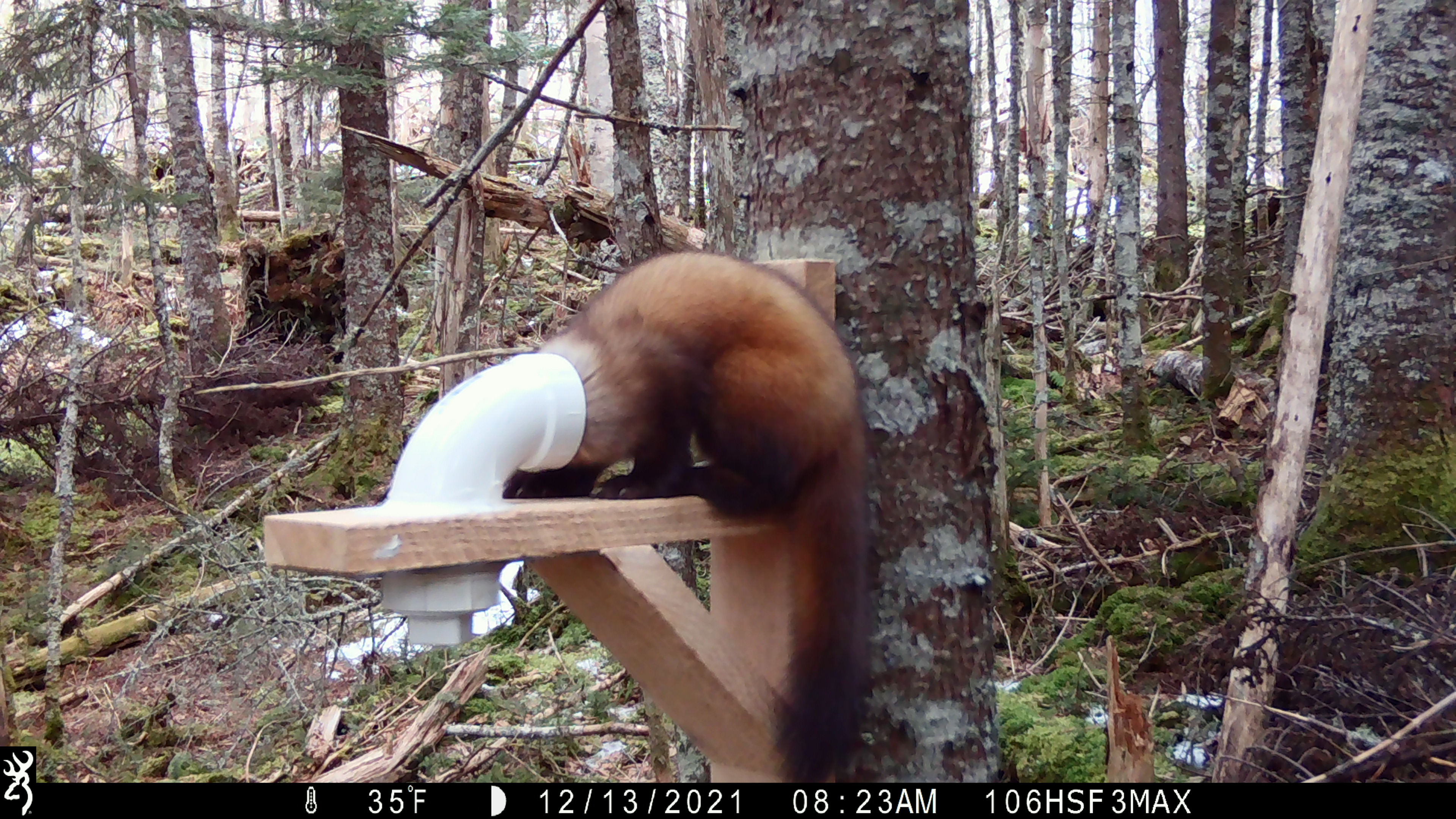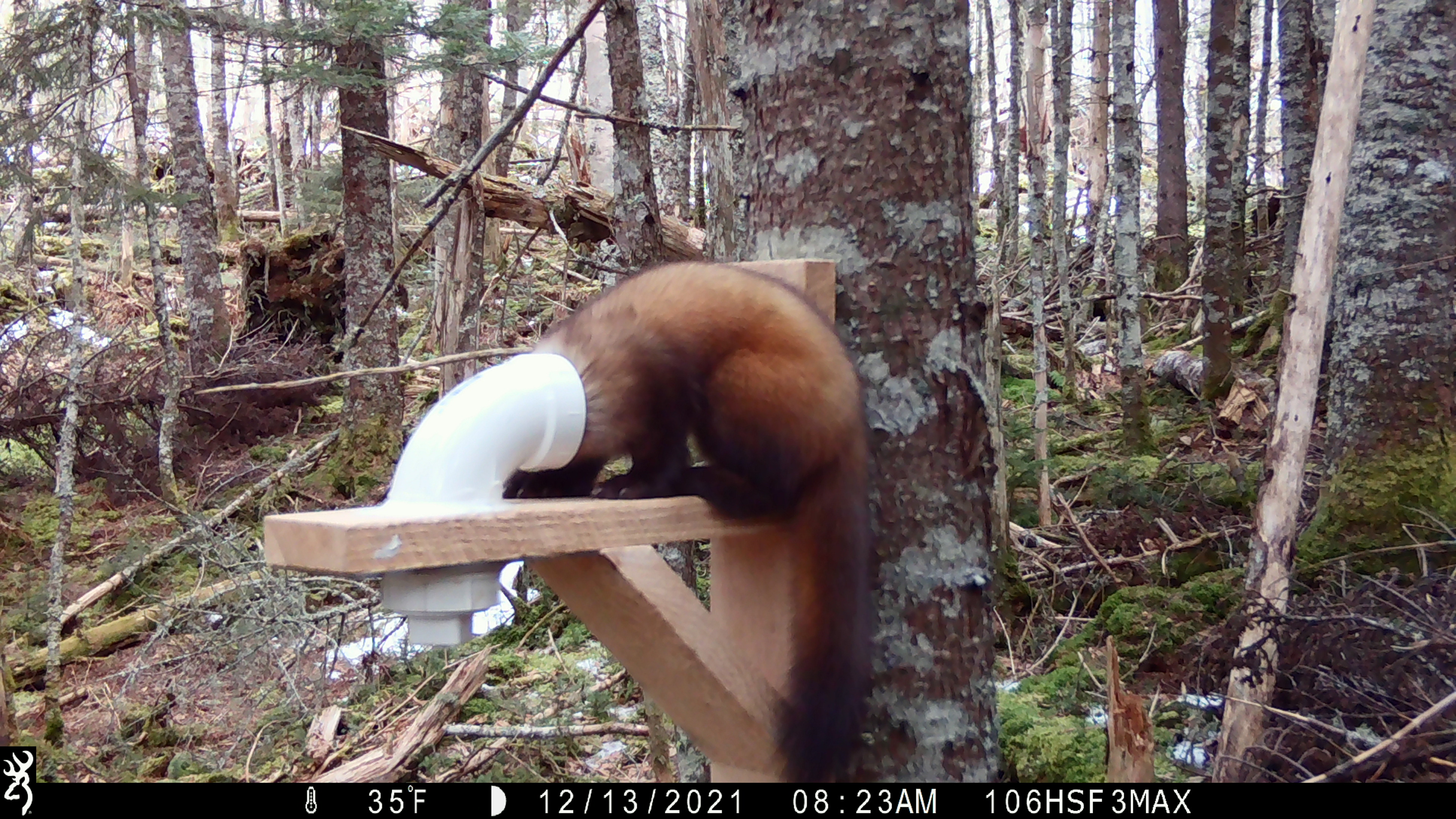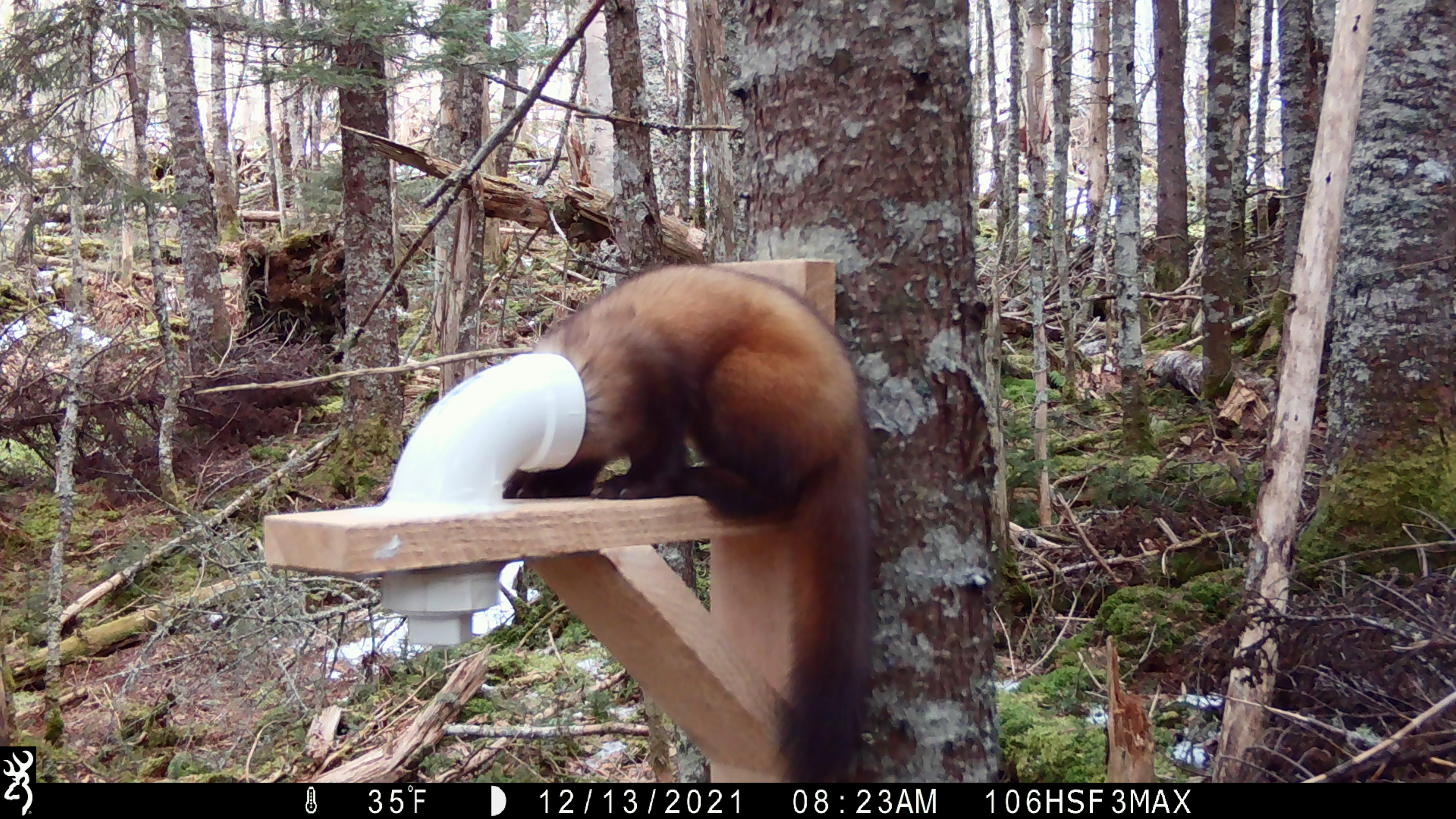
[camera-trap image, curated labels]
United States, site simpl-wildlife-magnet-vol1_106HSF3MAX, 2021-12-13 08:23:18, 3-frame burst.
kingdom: Animalia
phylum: Chordata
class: Mammalia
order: Carnivora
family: Mustelidae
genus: Martes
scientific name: Martes americana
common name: american marten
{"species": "american marten (Martes americana)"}